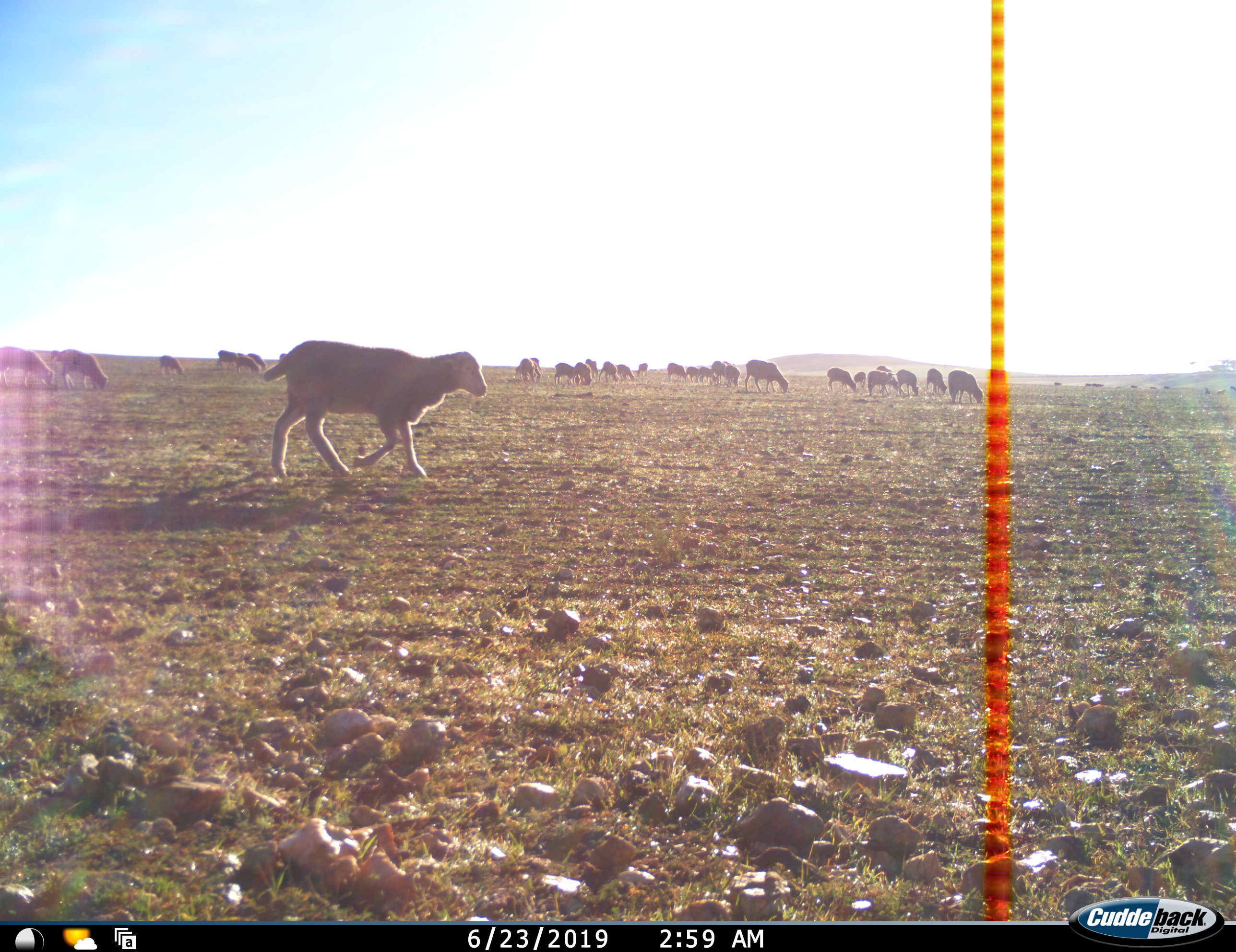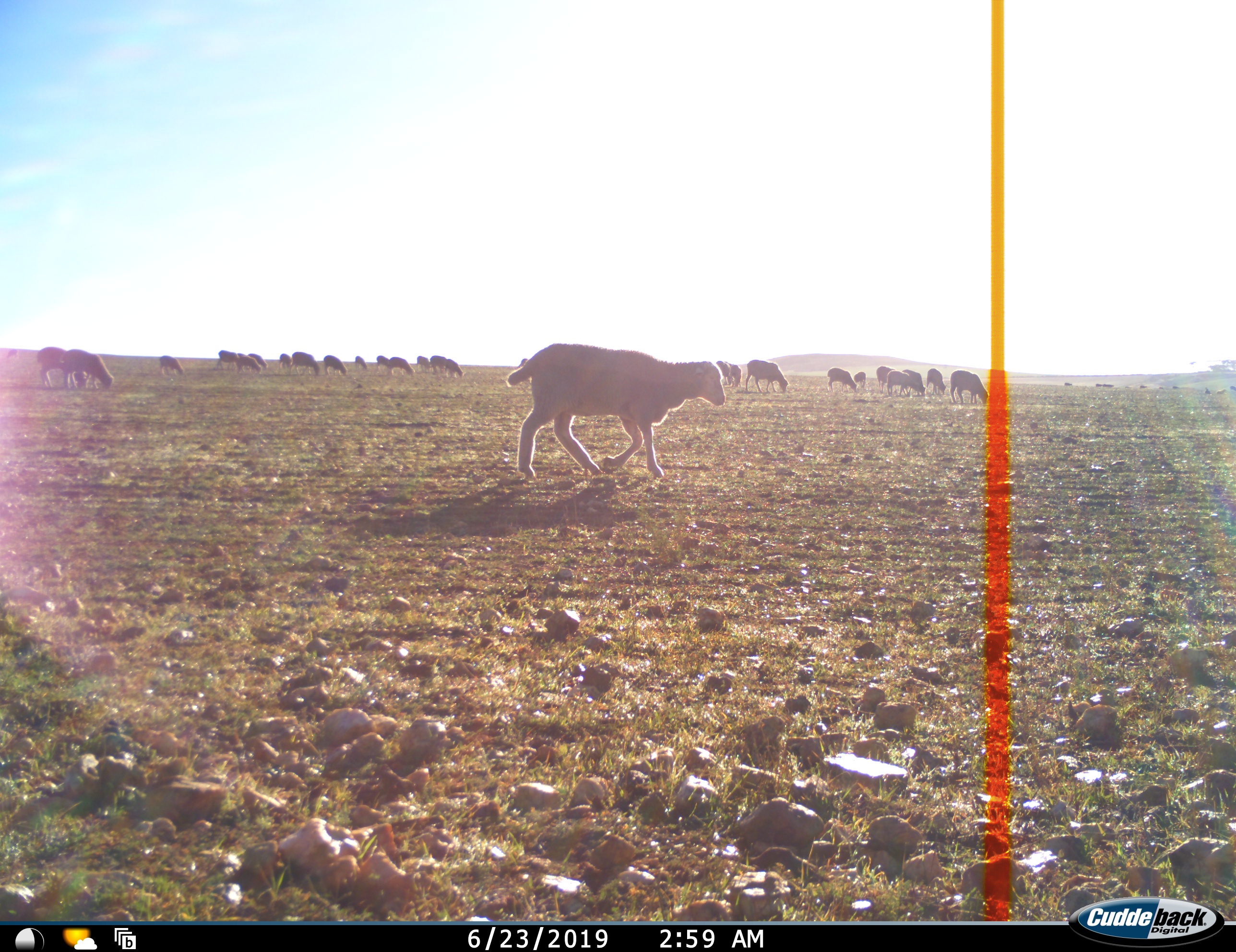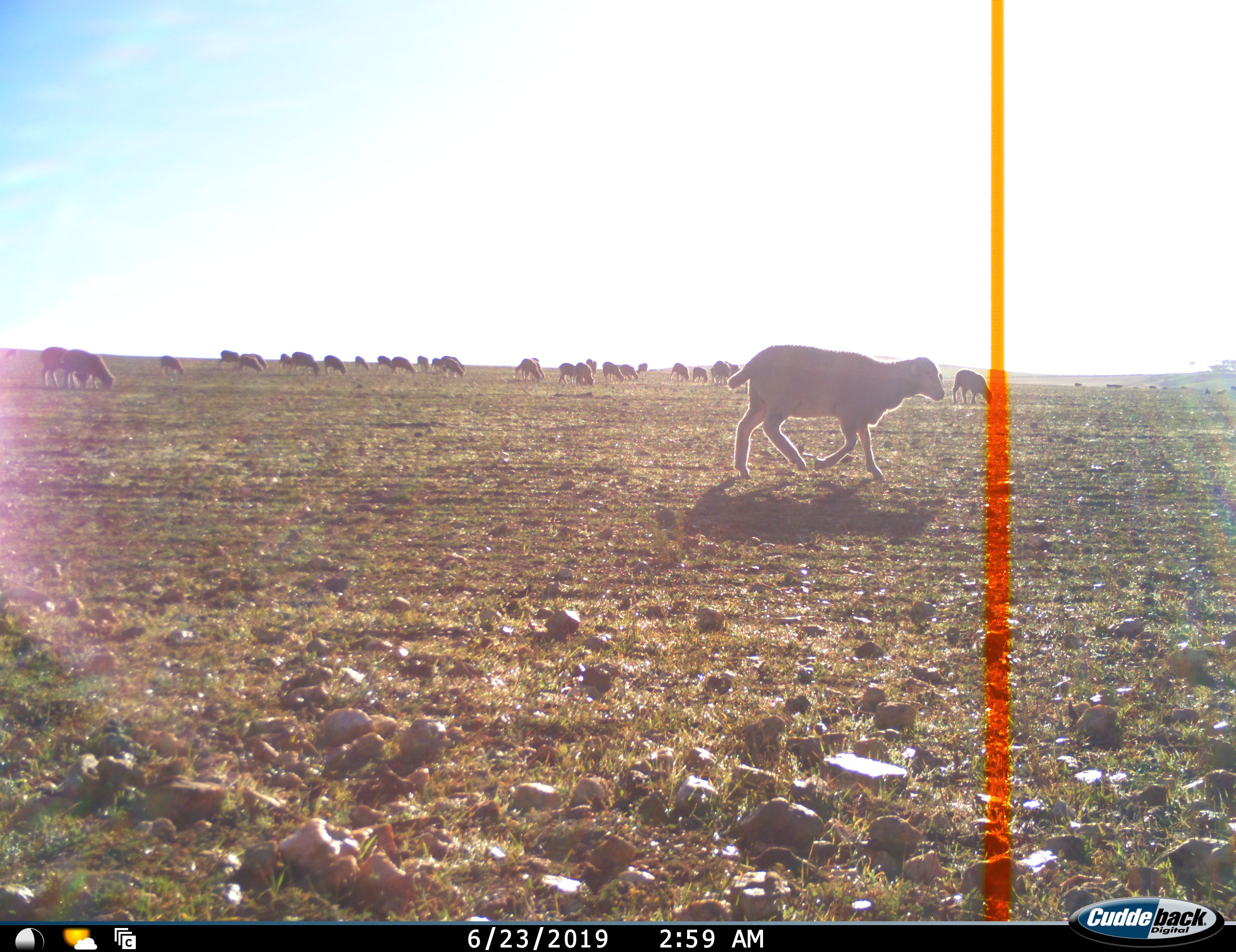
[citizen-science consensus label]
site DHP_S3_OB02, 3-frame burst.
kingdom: Animalia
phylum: Chordata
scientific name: Vertebrata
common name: domestic animal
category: domesticanimal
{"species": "domesticanimal (domestic animal) (Vertebrata)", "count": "11-50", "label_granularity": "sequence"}